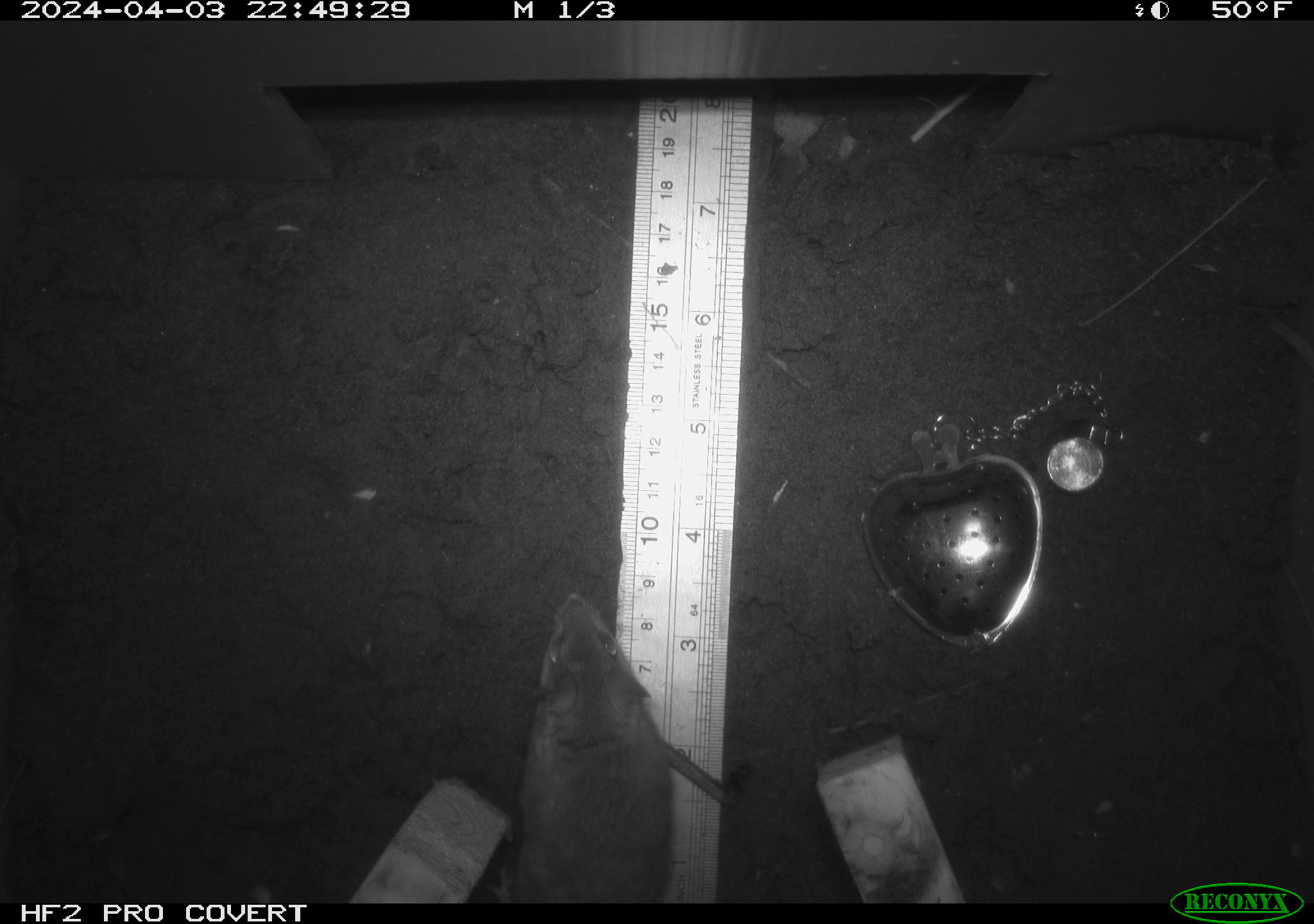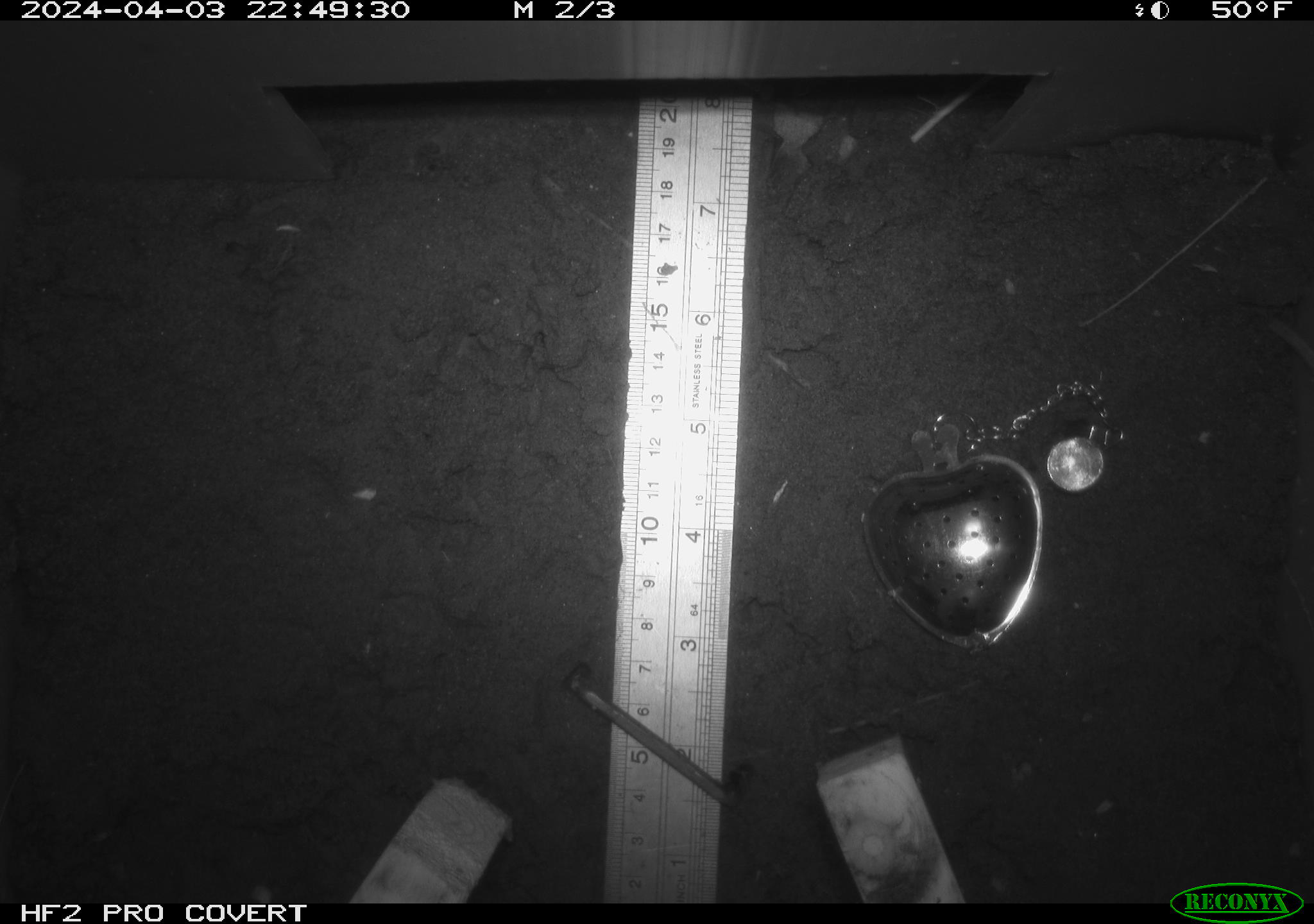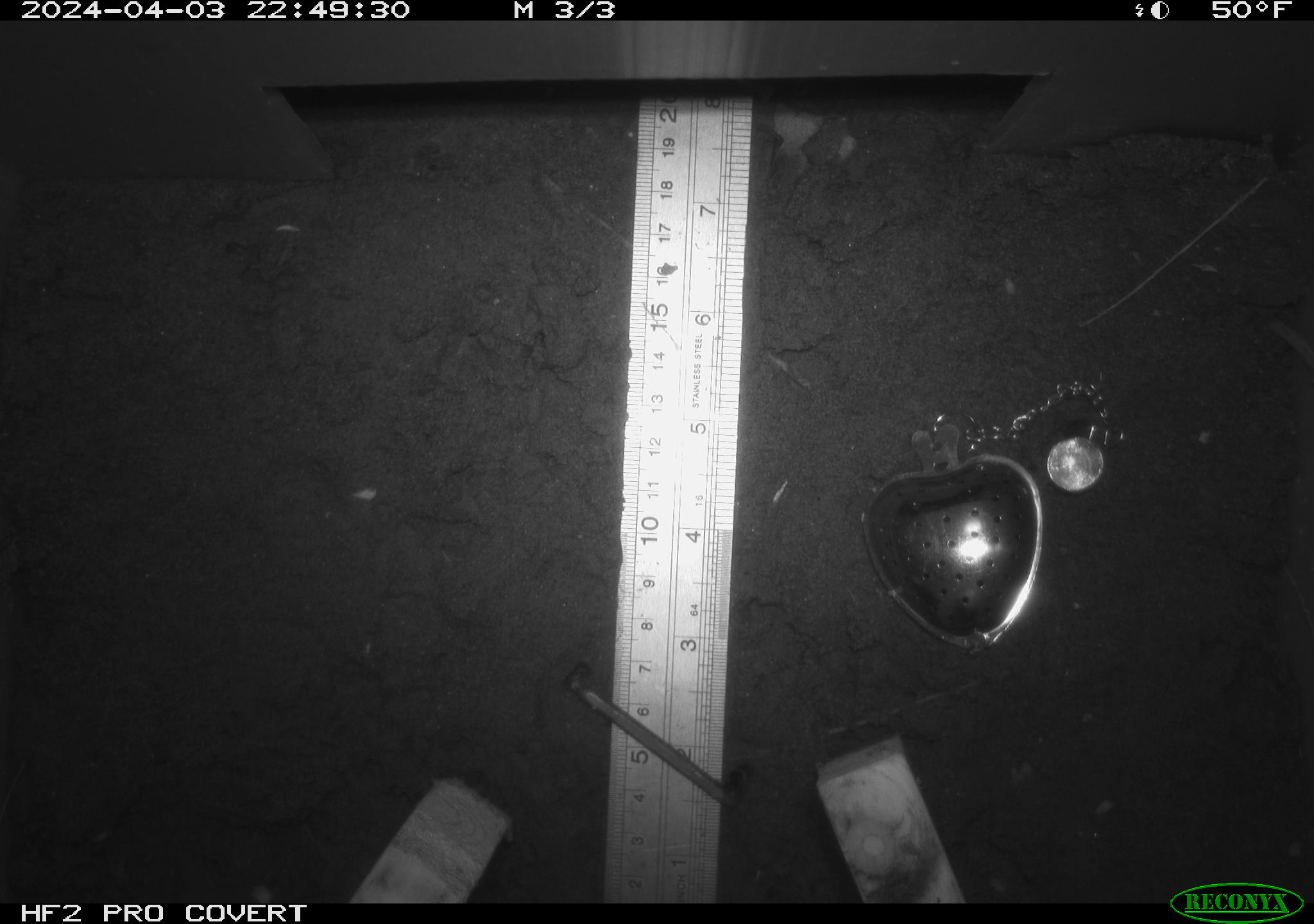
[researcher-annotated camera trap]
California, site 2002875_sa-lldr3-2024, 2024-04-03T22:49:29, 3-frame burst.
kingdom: Animalia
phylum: Chordata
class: Mammalia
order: Rodentia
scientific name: Rodentia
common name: mouse species